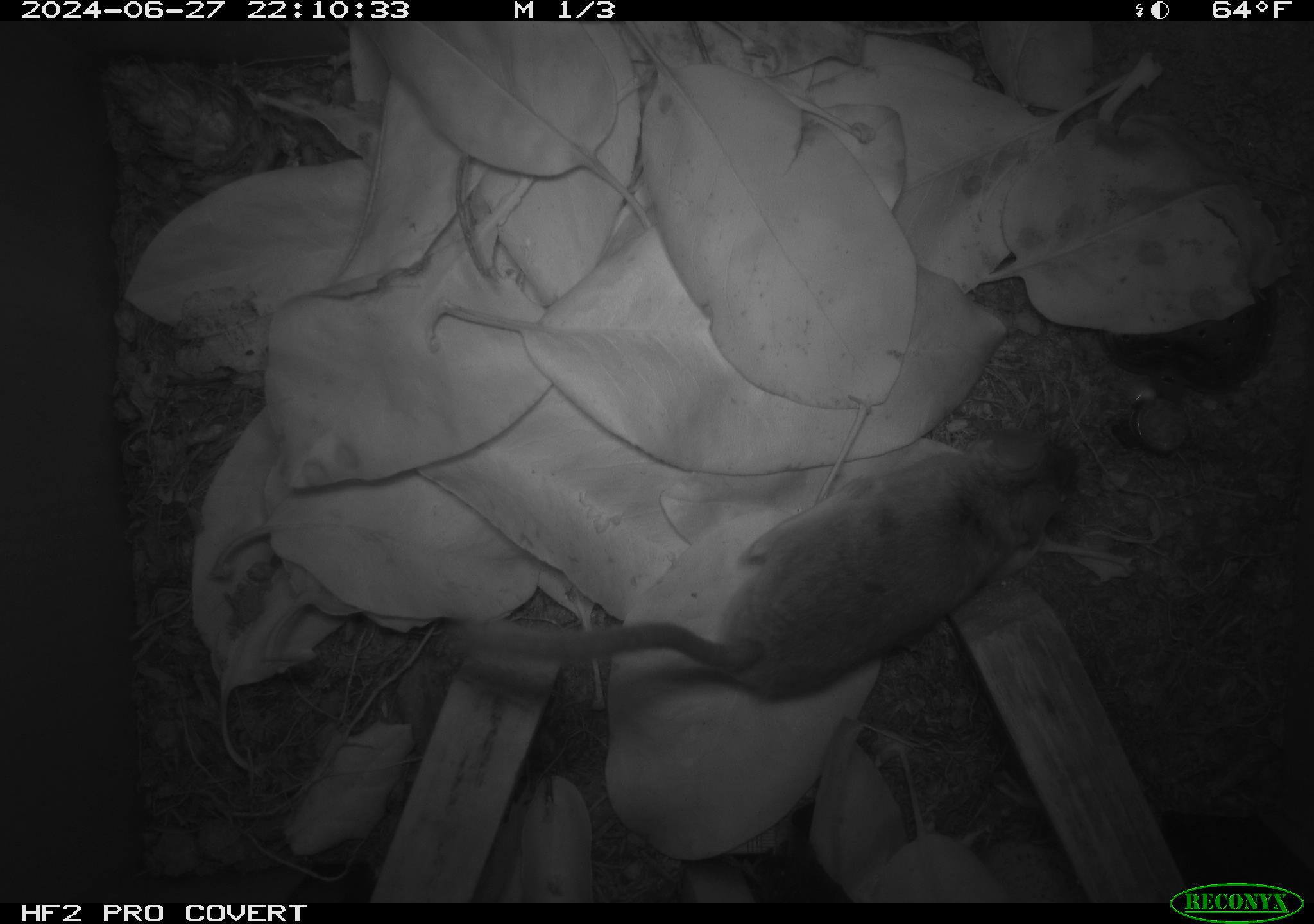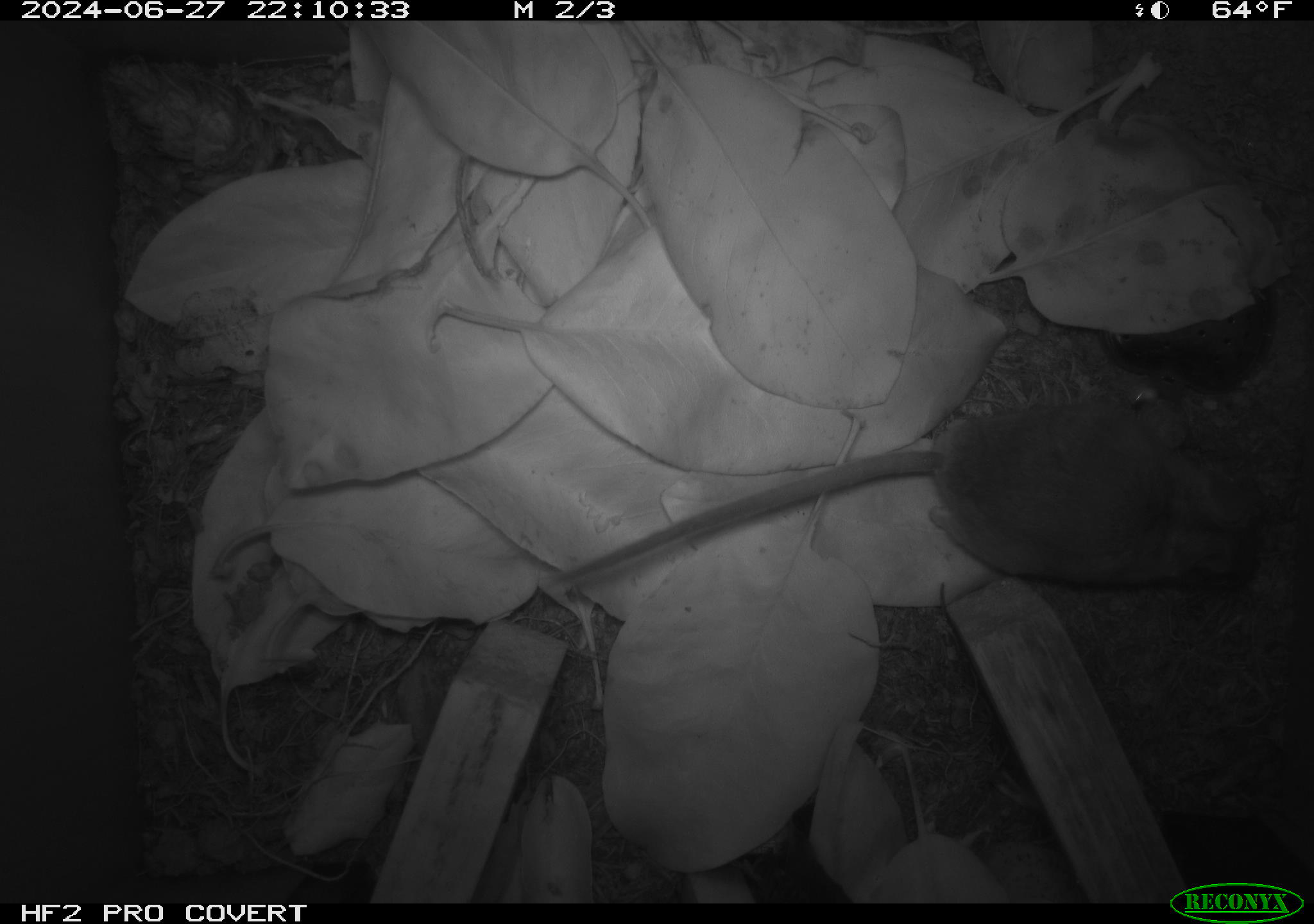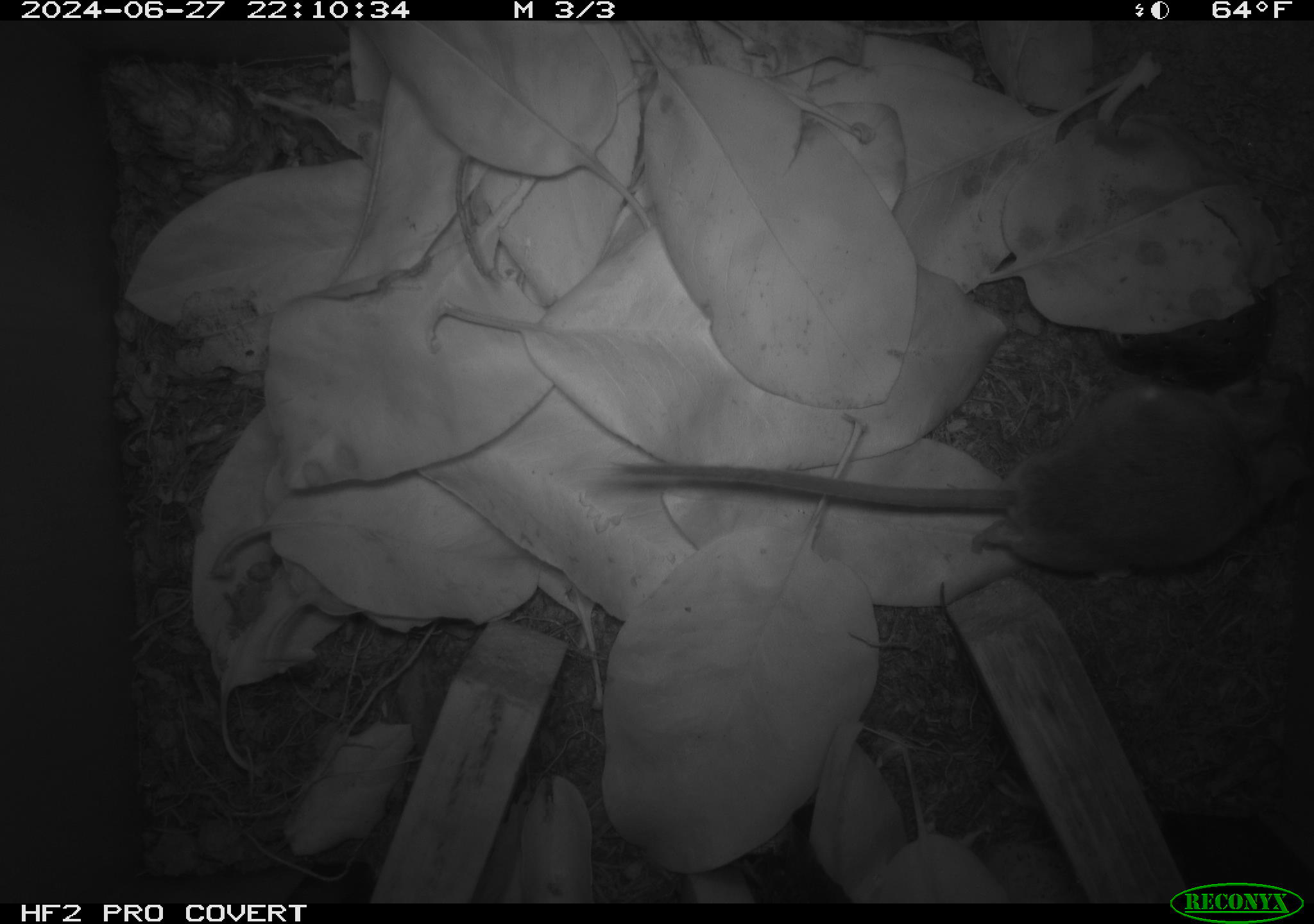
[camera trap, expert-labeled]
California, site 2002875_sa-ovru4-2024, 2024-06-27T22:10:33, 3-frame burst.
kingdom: Animalia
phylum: Chordata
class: Mammalia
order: Rodentia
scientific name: Rodentia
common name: mouse species